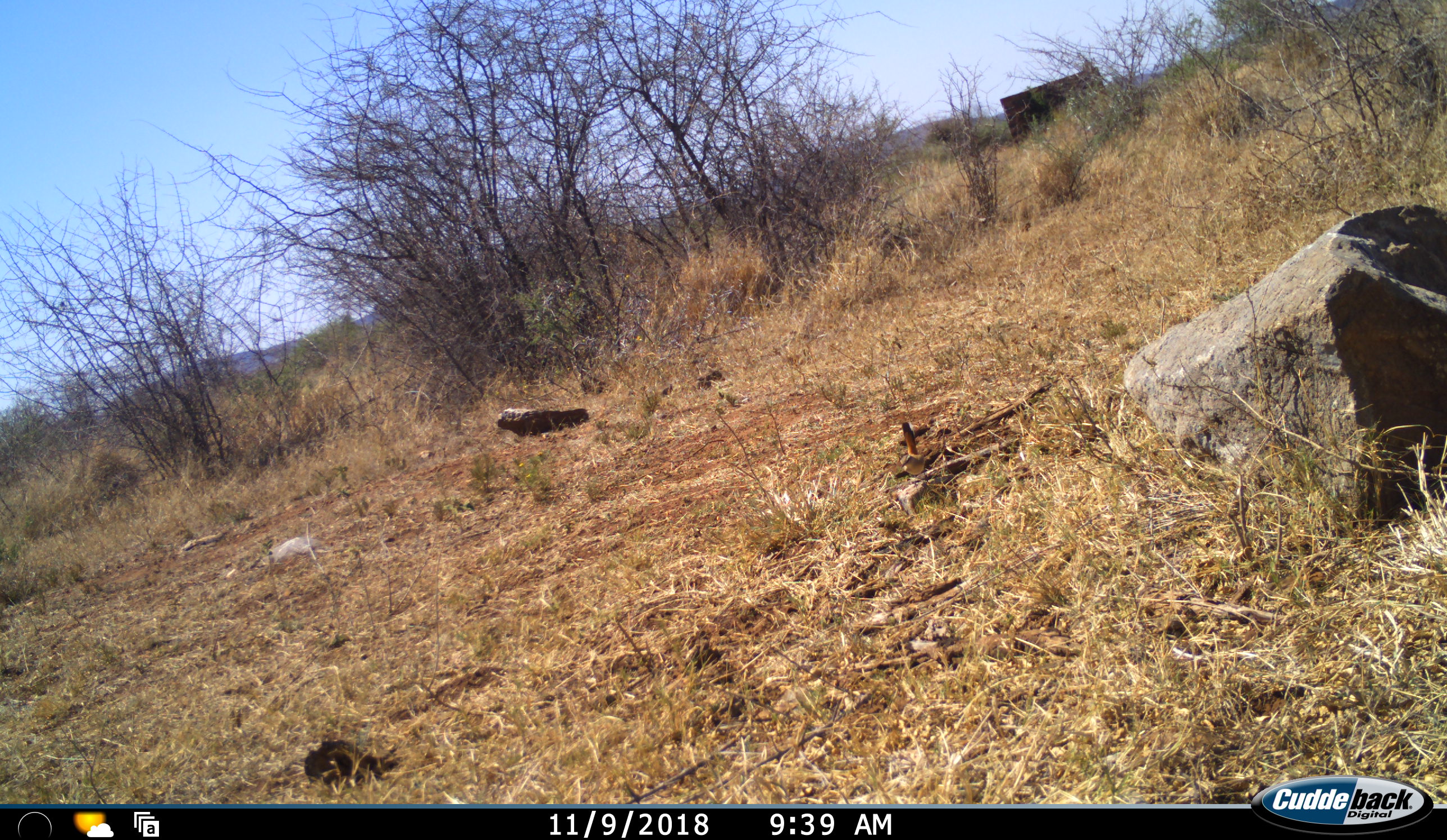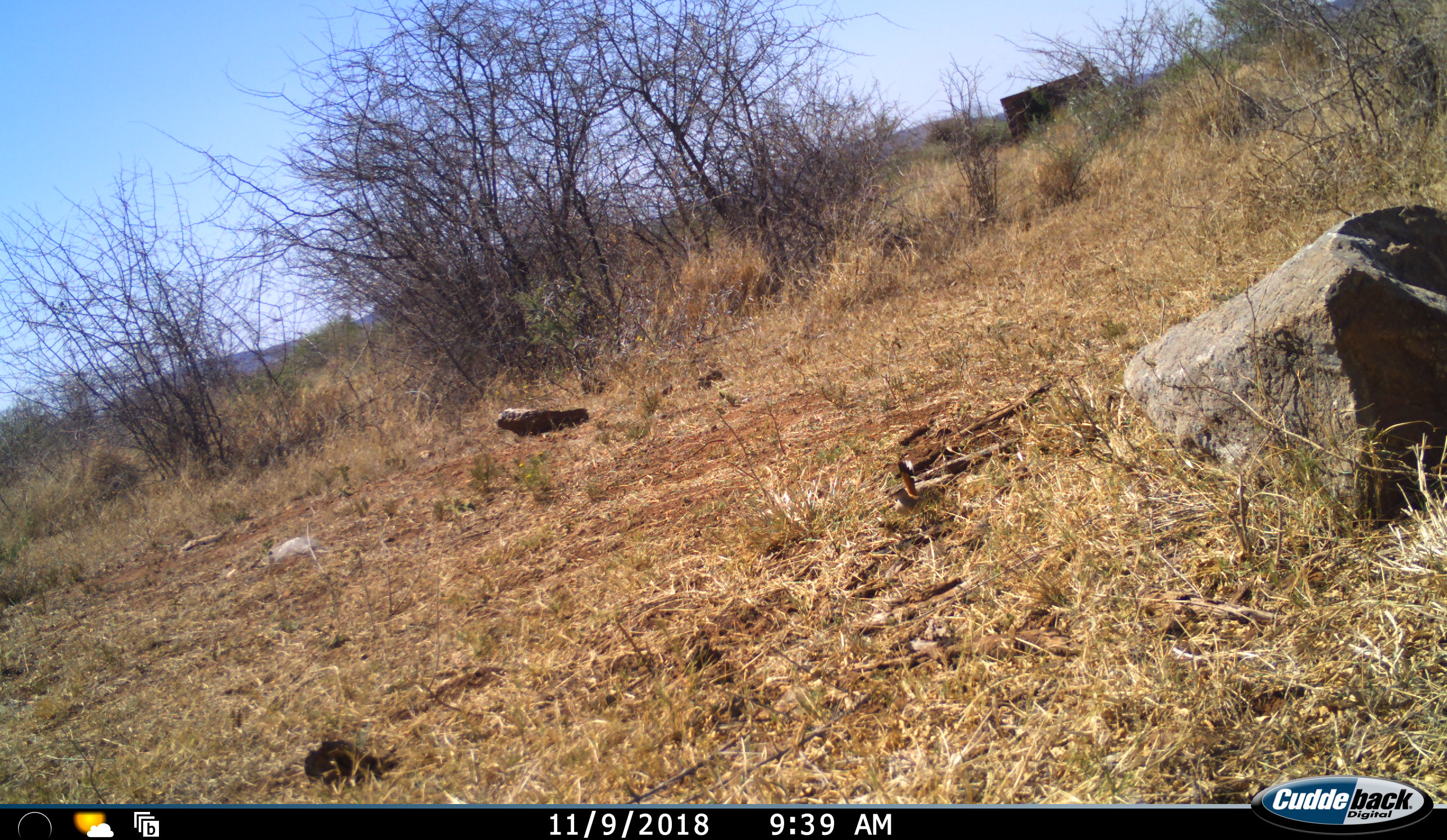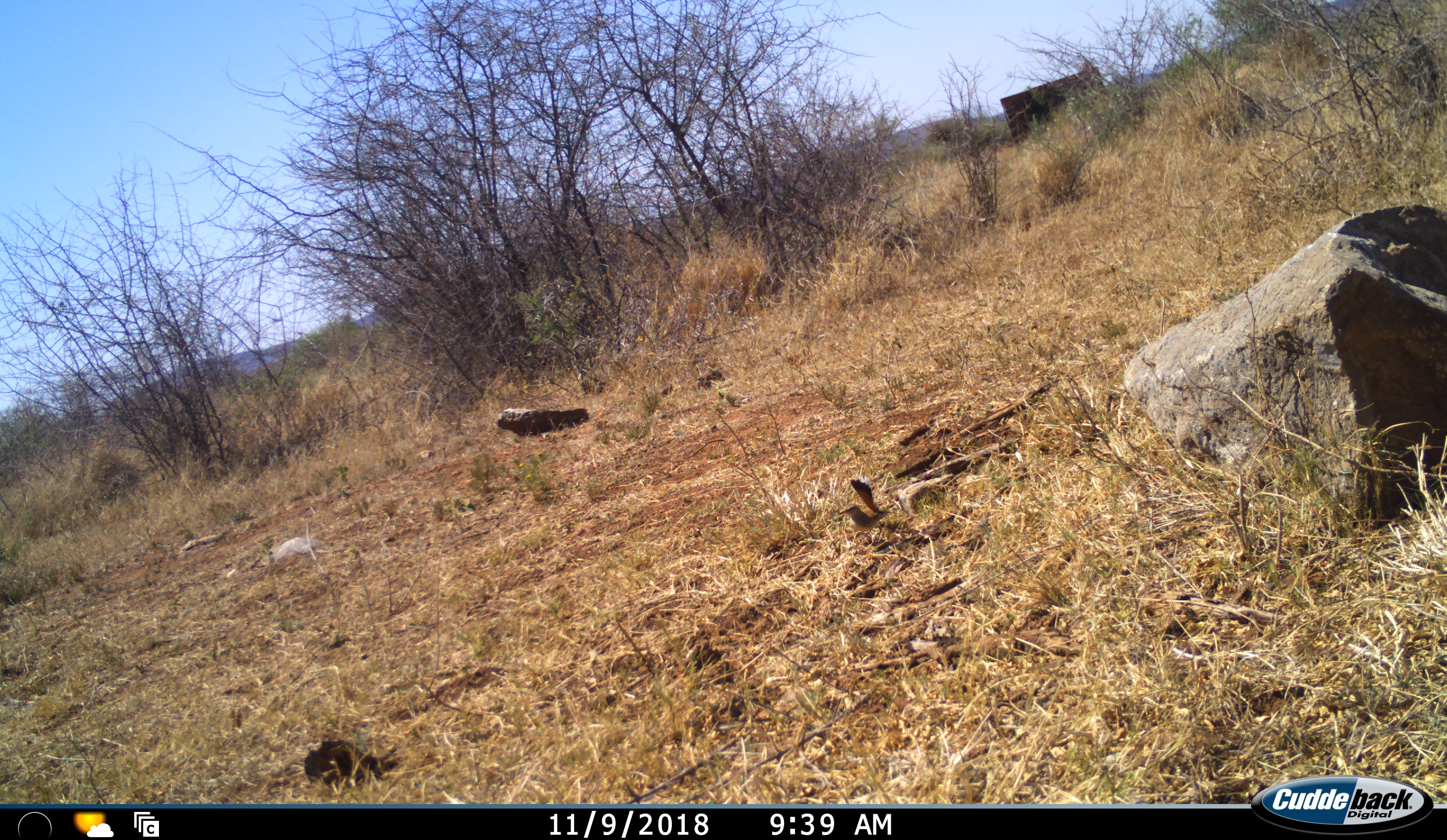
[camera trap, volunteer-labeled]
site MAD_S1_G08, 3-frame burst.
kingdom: Animalia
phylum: Chordata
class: Aves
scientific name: Aves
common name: bird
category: birdother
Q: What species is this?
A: Birdother (bird) (Aves).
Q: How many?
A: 1.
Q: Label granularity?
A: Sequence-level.